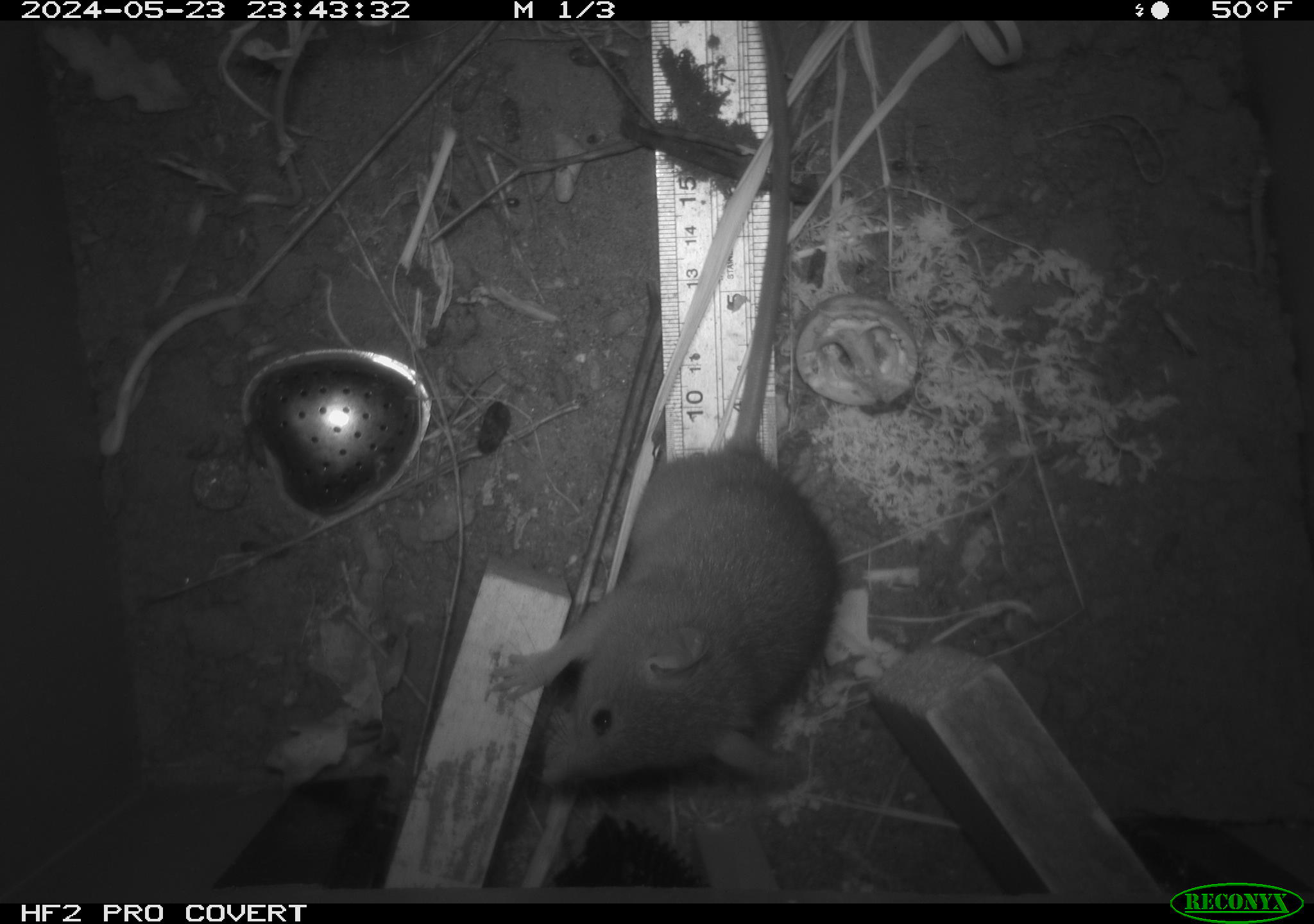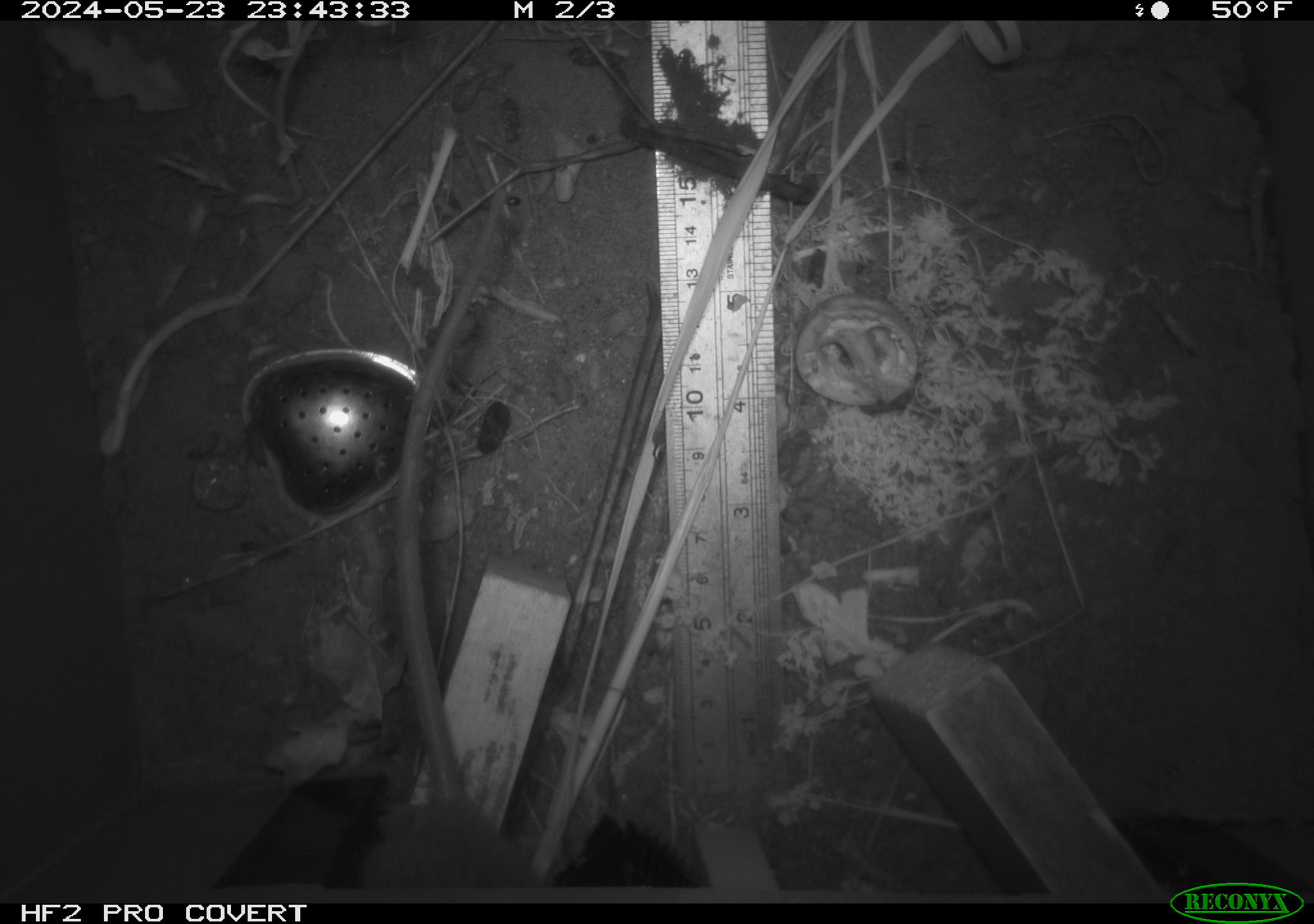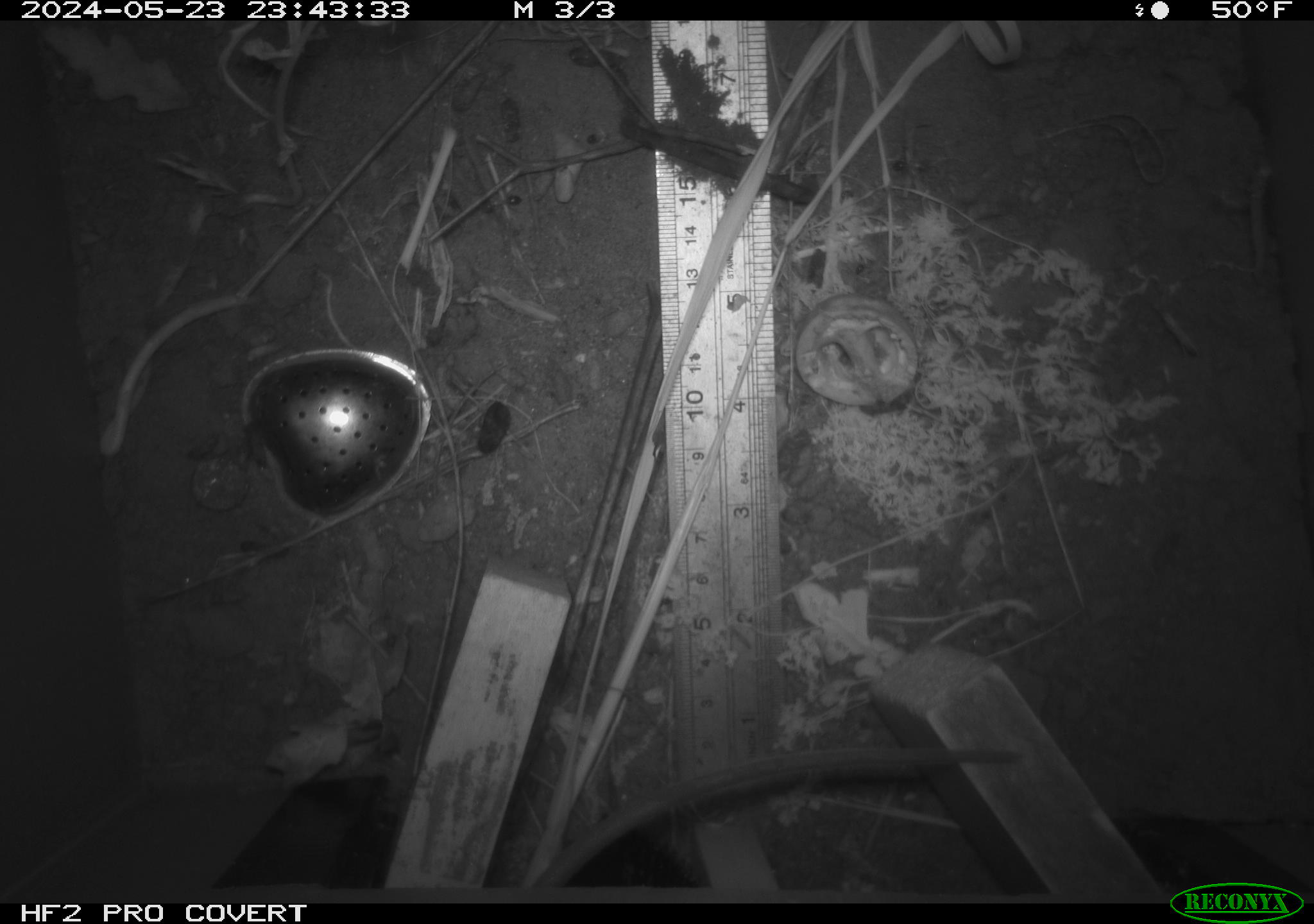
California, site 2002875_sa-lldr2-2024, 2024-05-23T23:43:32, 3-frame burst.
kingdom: Animalia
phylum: Chordata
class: Mammalia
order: Rodentia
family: Muridae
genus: Rattus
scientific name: Rattus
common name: rat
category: rattus species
Rattus species (rat) (Rattus).